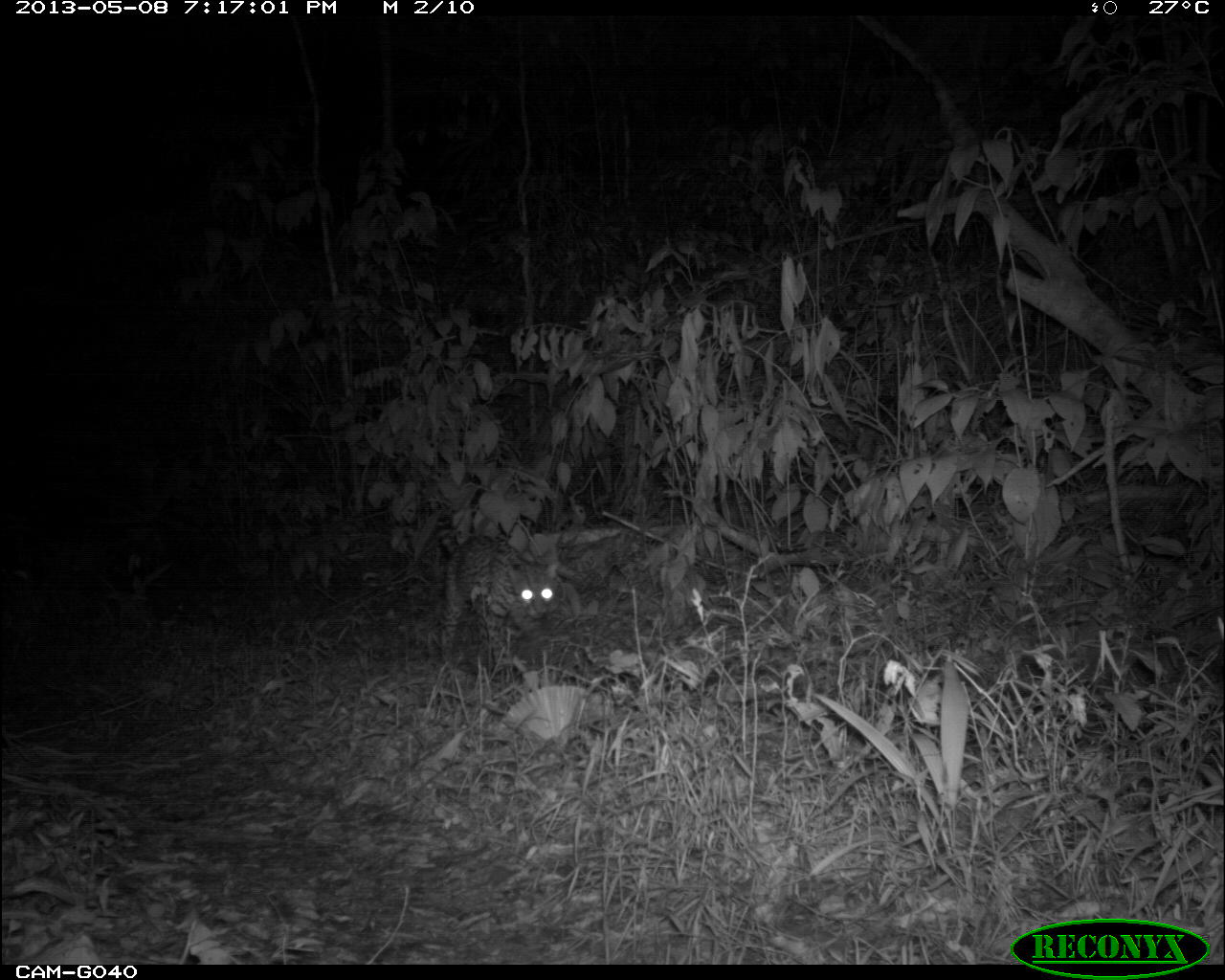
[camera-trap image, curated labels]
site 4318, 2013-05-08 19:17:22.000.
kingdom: Animalia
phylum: Chordata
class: Mammalia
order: Carnivora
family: Felidae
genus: Leopardus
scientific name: Leopardus pardalis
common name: ocelot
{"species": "Leopardus pardalis (ocelot)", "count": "1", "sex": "male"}